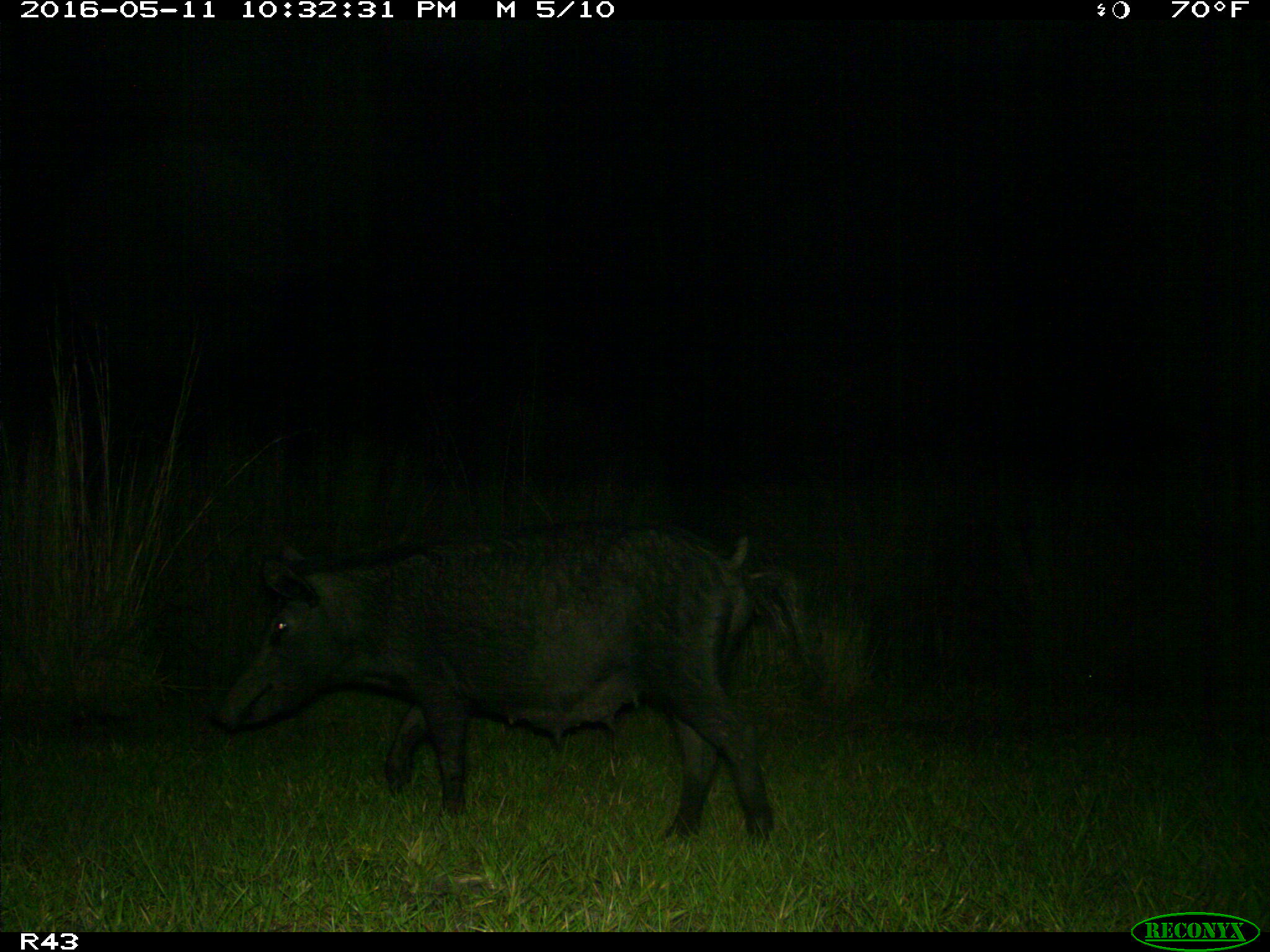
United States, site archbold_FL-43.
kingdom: Animalia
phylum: Chordata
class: Mammalia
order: Artiodactyla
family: Suidae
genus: Sus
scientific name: Sus scrofa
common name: wild boar